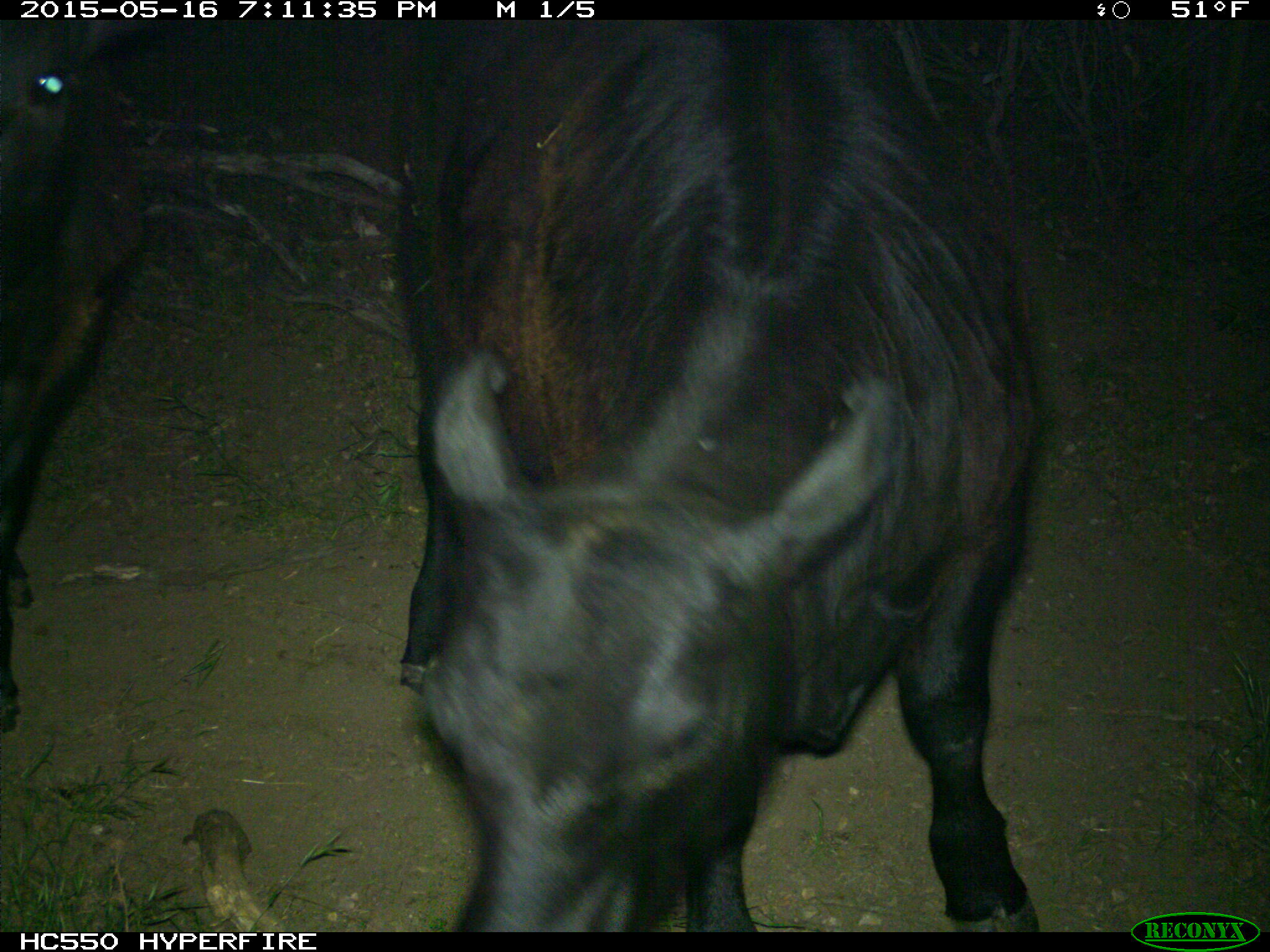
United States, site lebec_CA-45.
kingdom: Animalia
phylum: Chordata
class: Mammalia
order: Artiodactyla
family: Bovidae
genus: Bos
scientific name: Bos taurus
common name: domestic cow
Bos taurus (domestic cow).